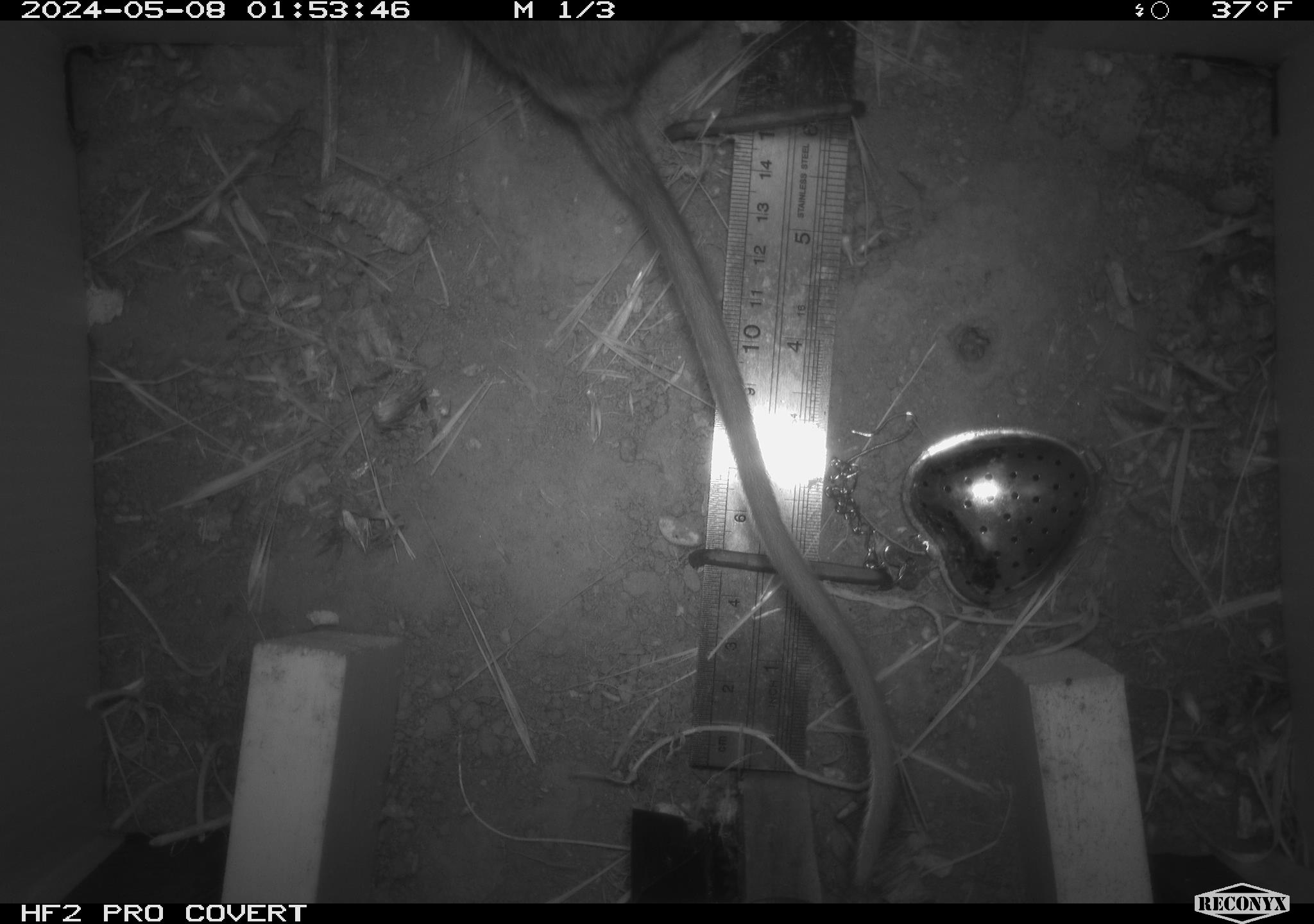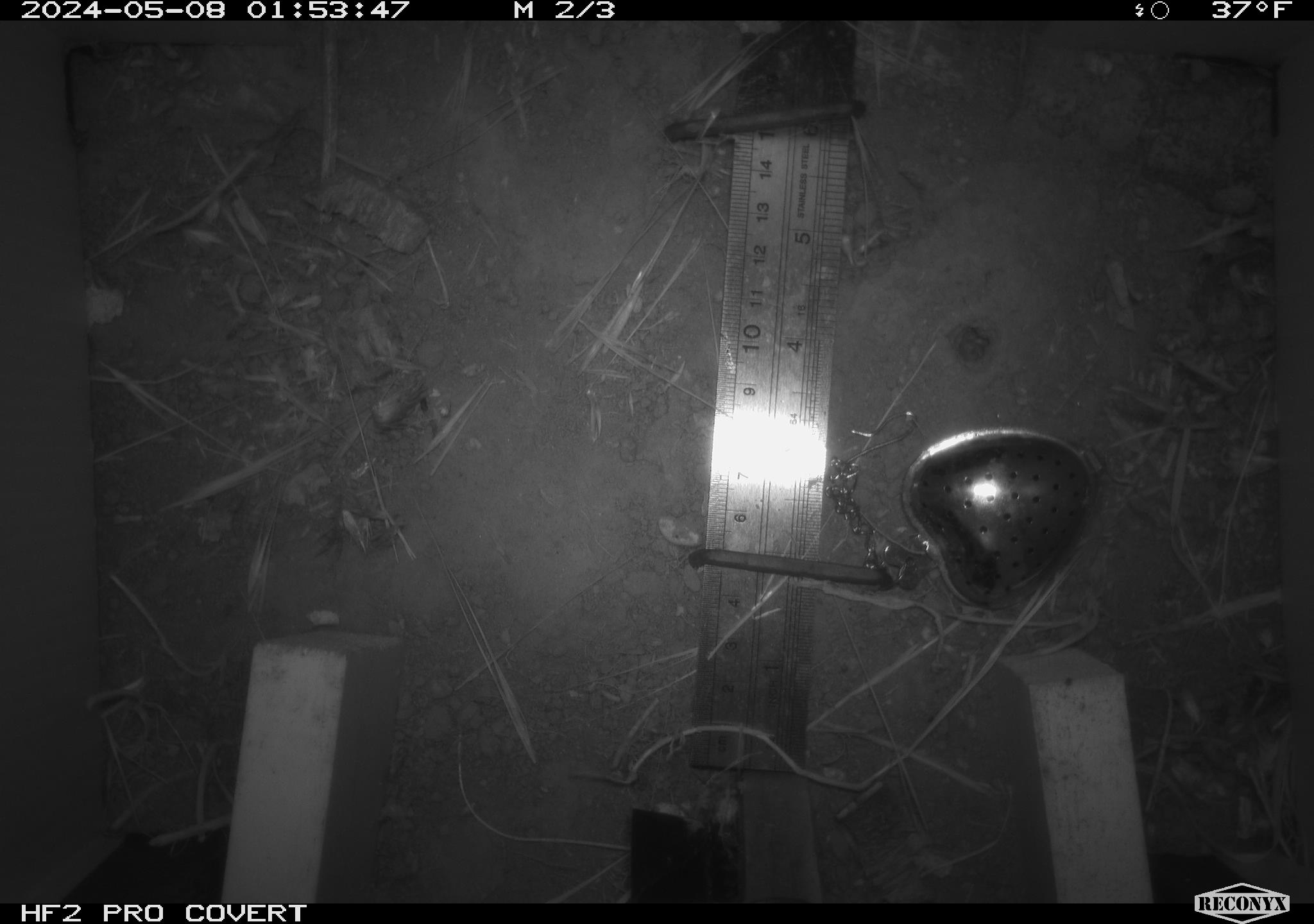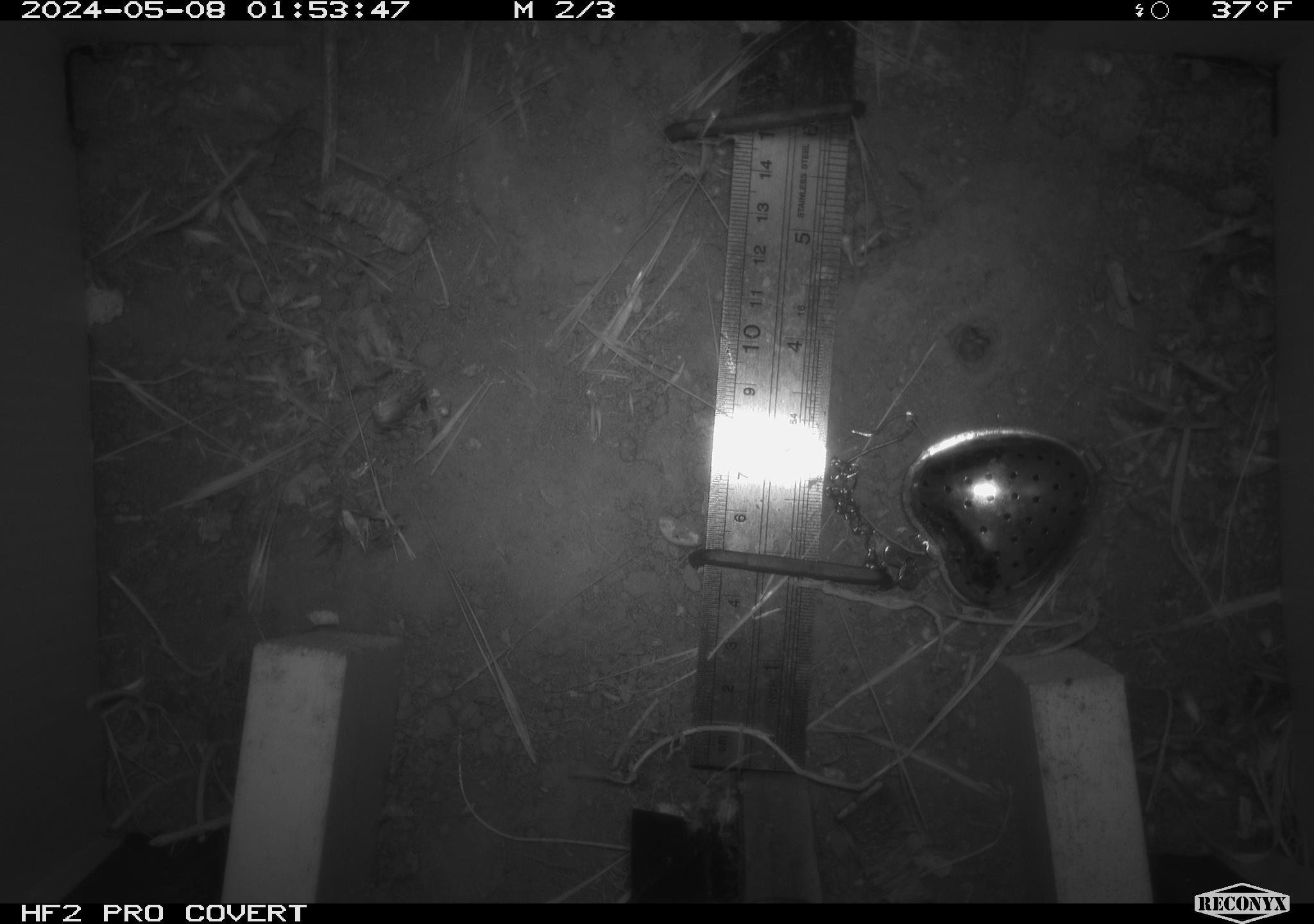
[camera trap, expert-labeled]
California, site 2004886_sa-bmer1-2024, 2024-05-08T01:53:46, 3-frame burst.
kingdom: Animalia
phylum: Chordata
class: Mammalia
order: Rodentia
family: Muridae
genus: Rattus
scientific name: Rattus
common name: rat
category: rattus species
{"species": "rattus species (rat) (Rattus)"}